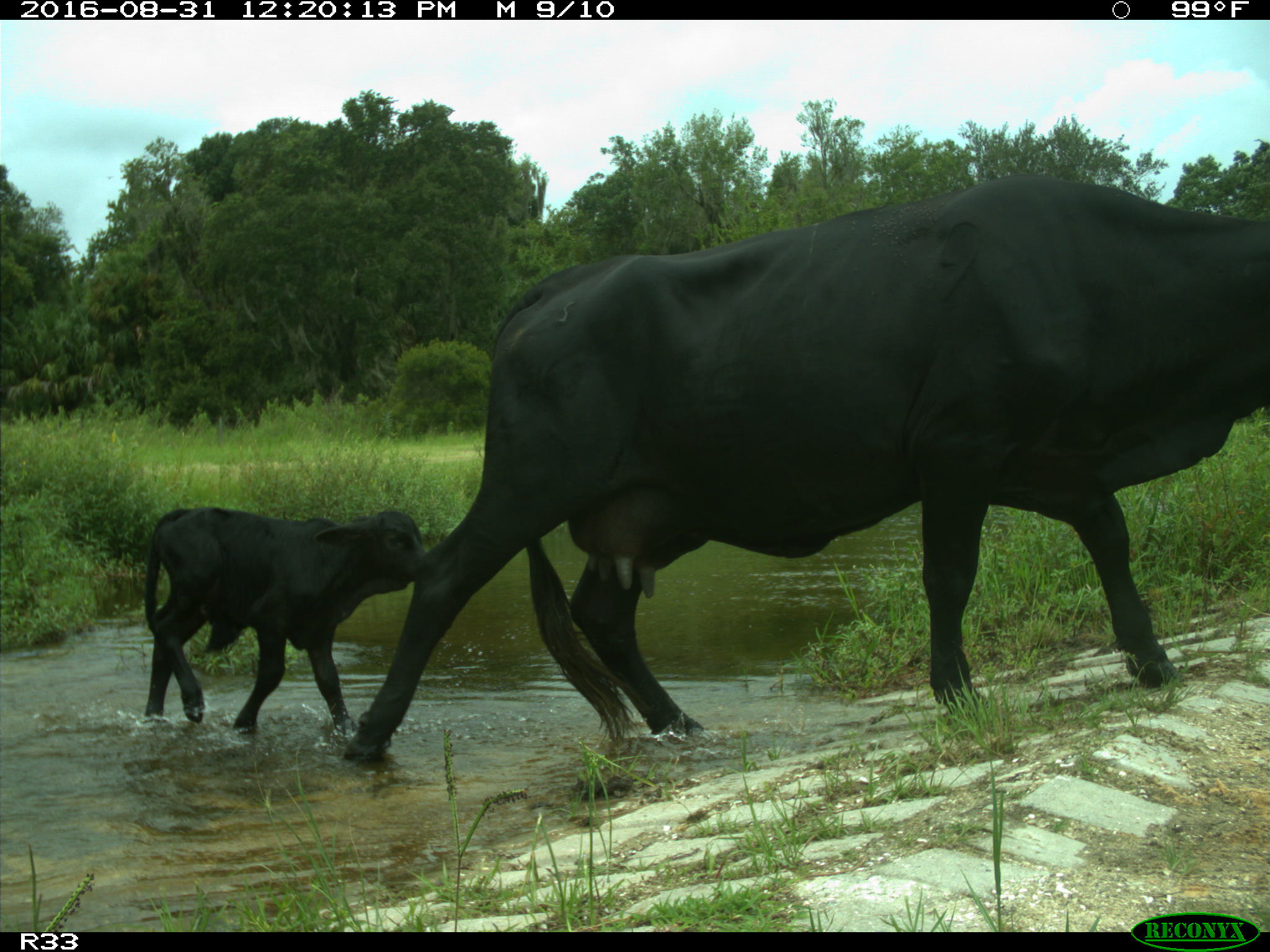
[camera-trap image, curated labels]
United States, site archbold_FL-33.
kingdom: Animalia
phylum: Chordata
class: Mammalia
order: Artiodactyla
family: Bovidae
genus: Bos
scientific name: Bos taurus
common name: domestic cow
Bos taurus (domestic cow).